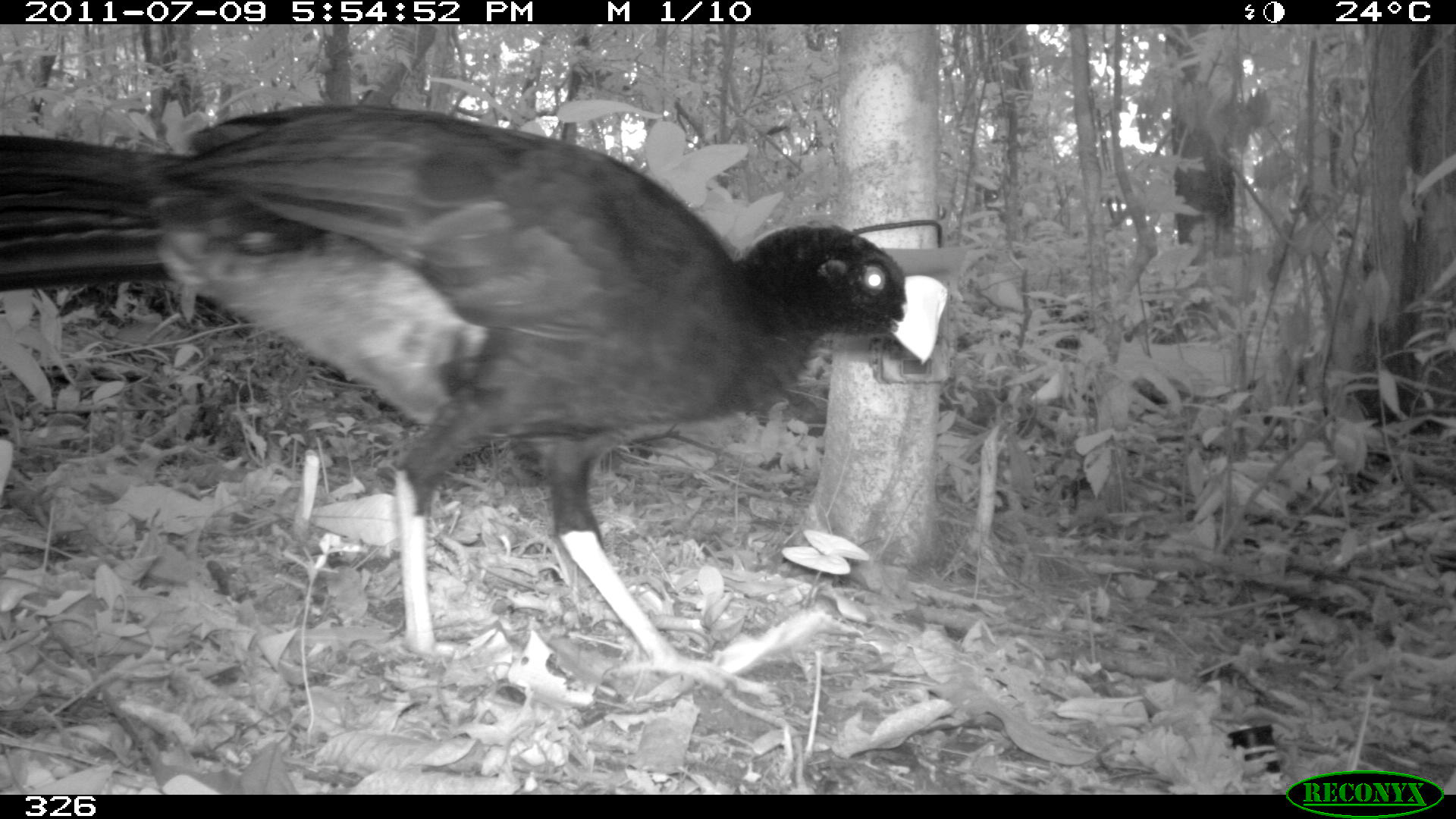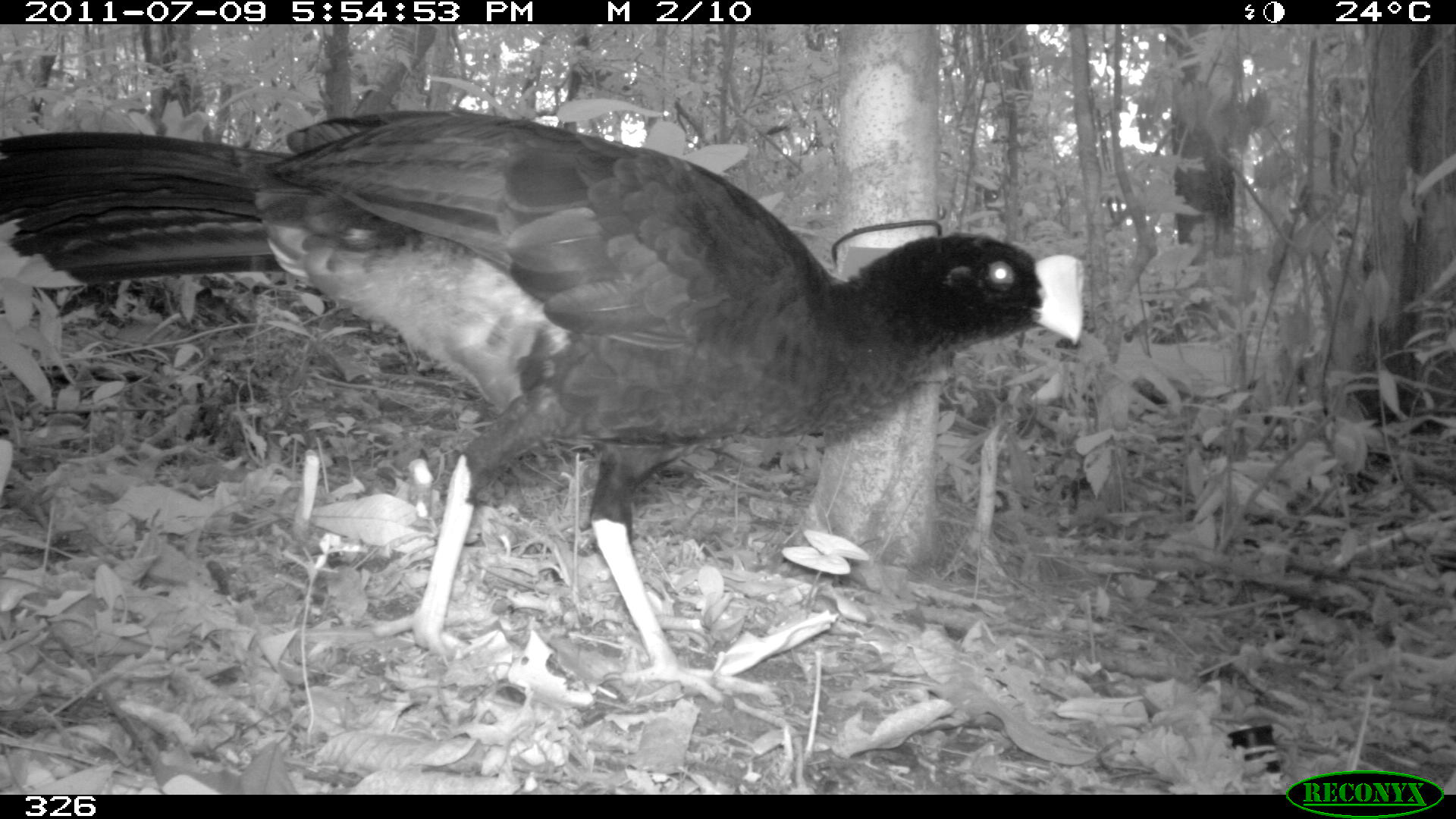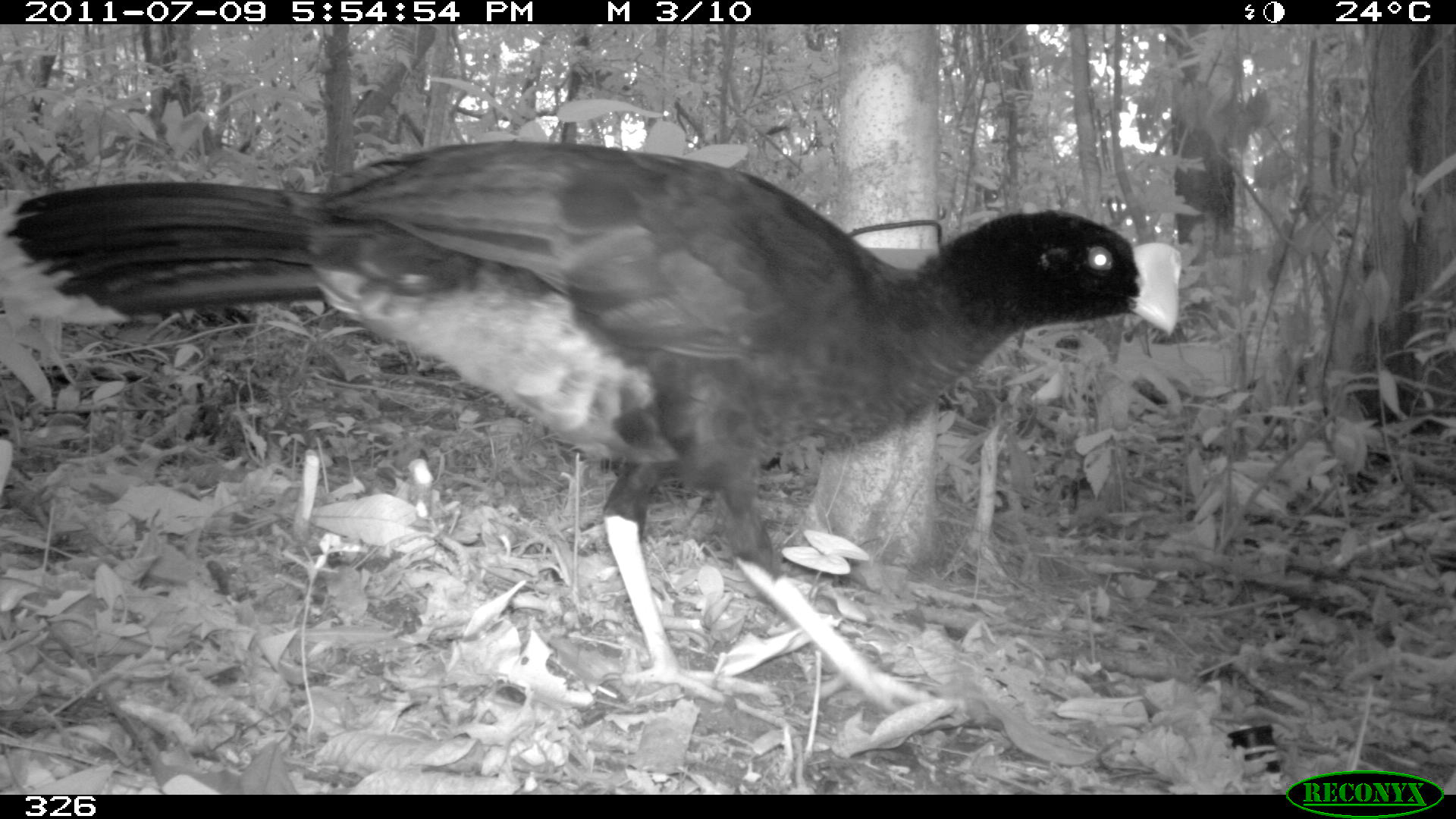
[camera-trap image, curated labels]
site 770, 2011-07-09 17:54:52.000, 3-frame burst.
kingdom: Animalia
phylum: Chordata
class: Aves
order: Galliformes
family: Cracidae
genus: Mitu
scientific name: Mitu tuberosum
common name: razor-billed curassow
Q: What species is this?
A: Mitu tuberosum (razor-billed curassow).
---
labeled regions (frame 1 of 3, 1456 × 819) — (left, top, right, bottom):
mitu tuberosum: (0, 101, 947, 691)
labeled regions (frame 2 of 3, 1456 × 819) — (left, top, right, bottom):
mitu tuberosum: (1, 104, 1085, 705)